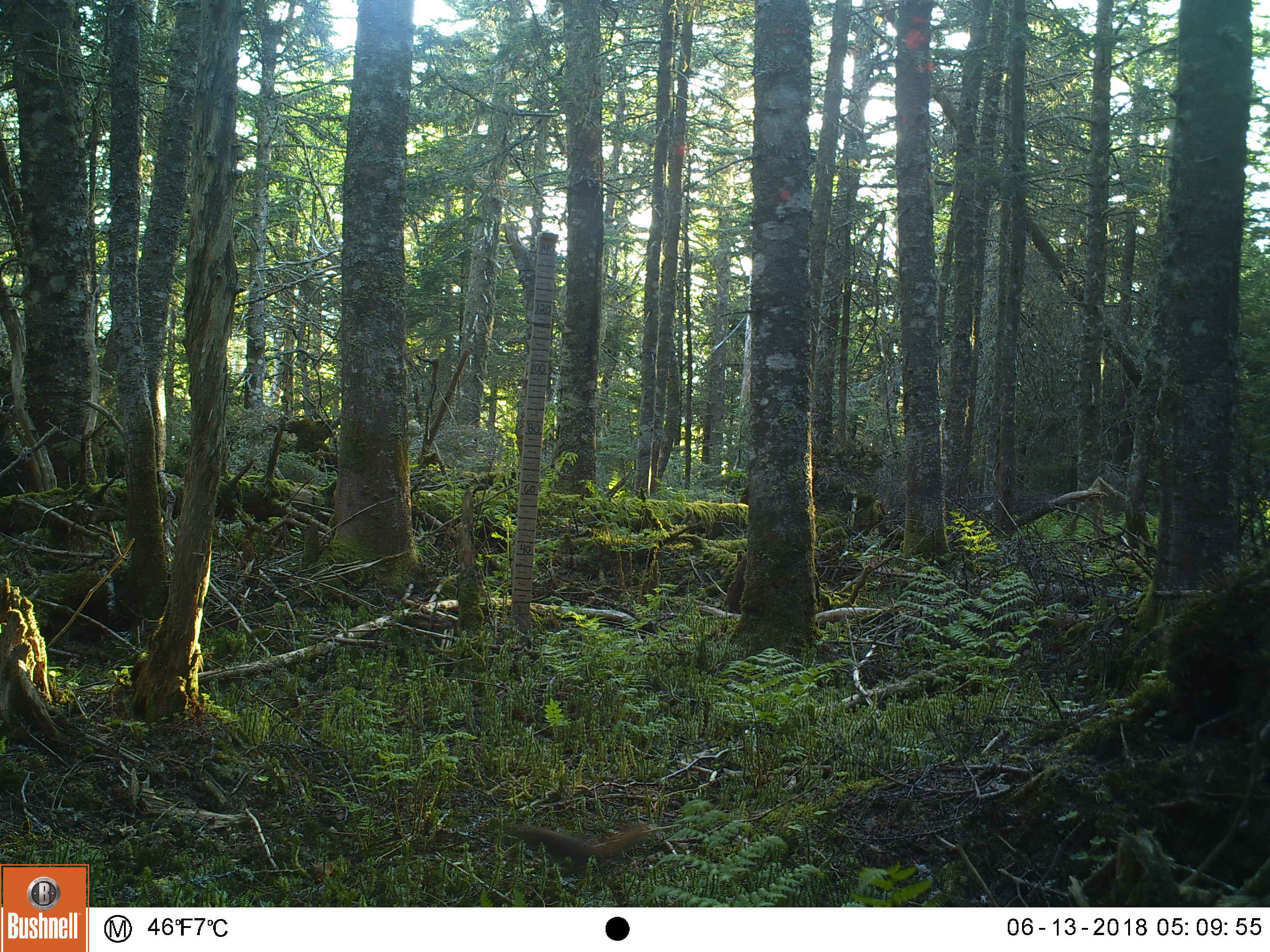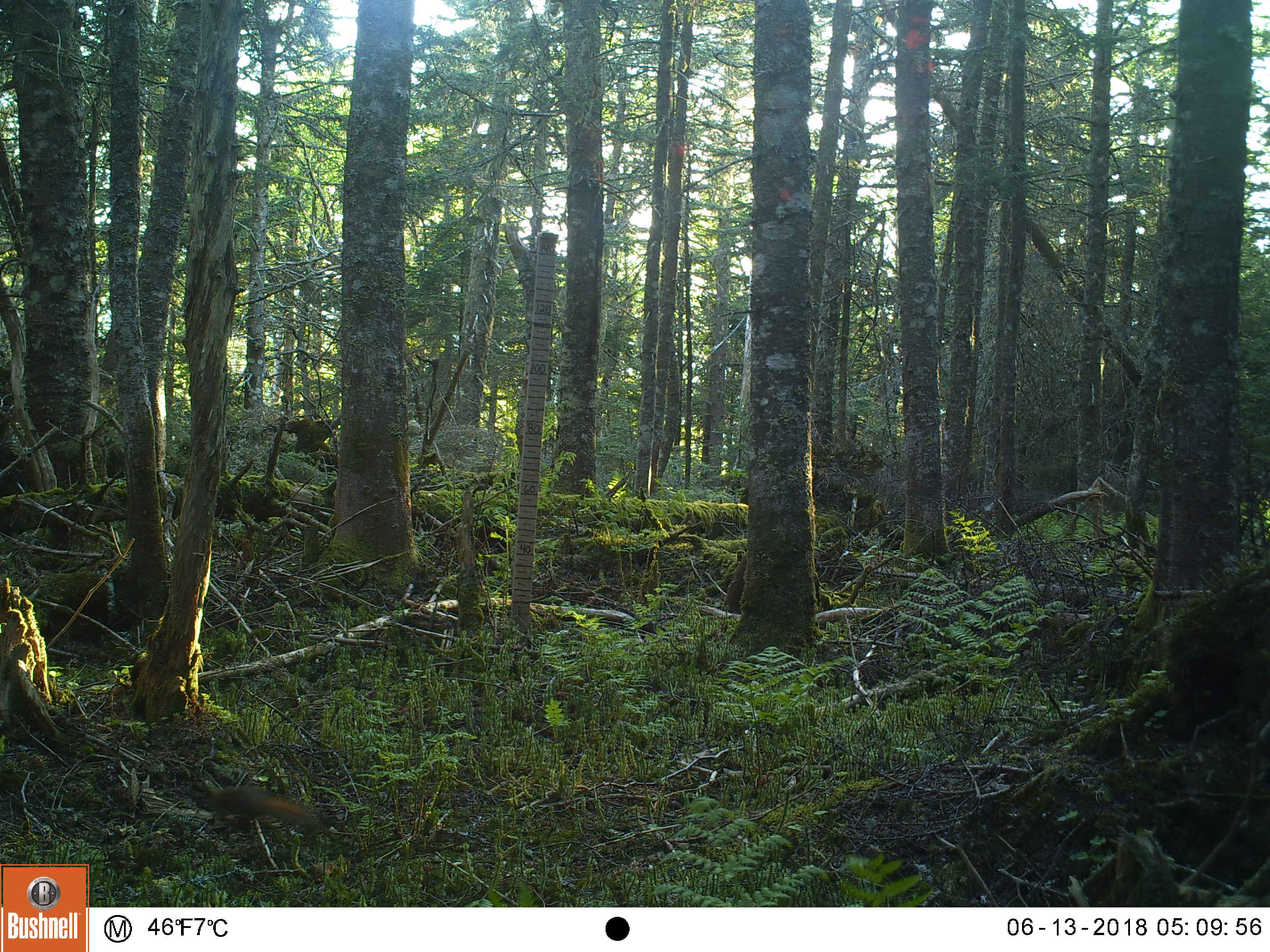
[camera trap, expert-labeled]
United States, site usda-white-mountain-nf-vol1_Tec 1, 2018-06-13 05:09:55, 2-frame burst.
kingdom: Animalia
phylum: Chordata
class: Mammalia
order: Rodentia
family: Sciuridae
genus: Tamiasciurus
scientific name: Tamiasciurus hudsonicus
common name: red squirrel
Red squirrel (Tamiasciurus hudsonicus).